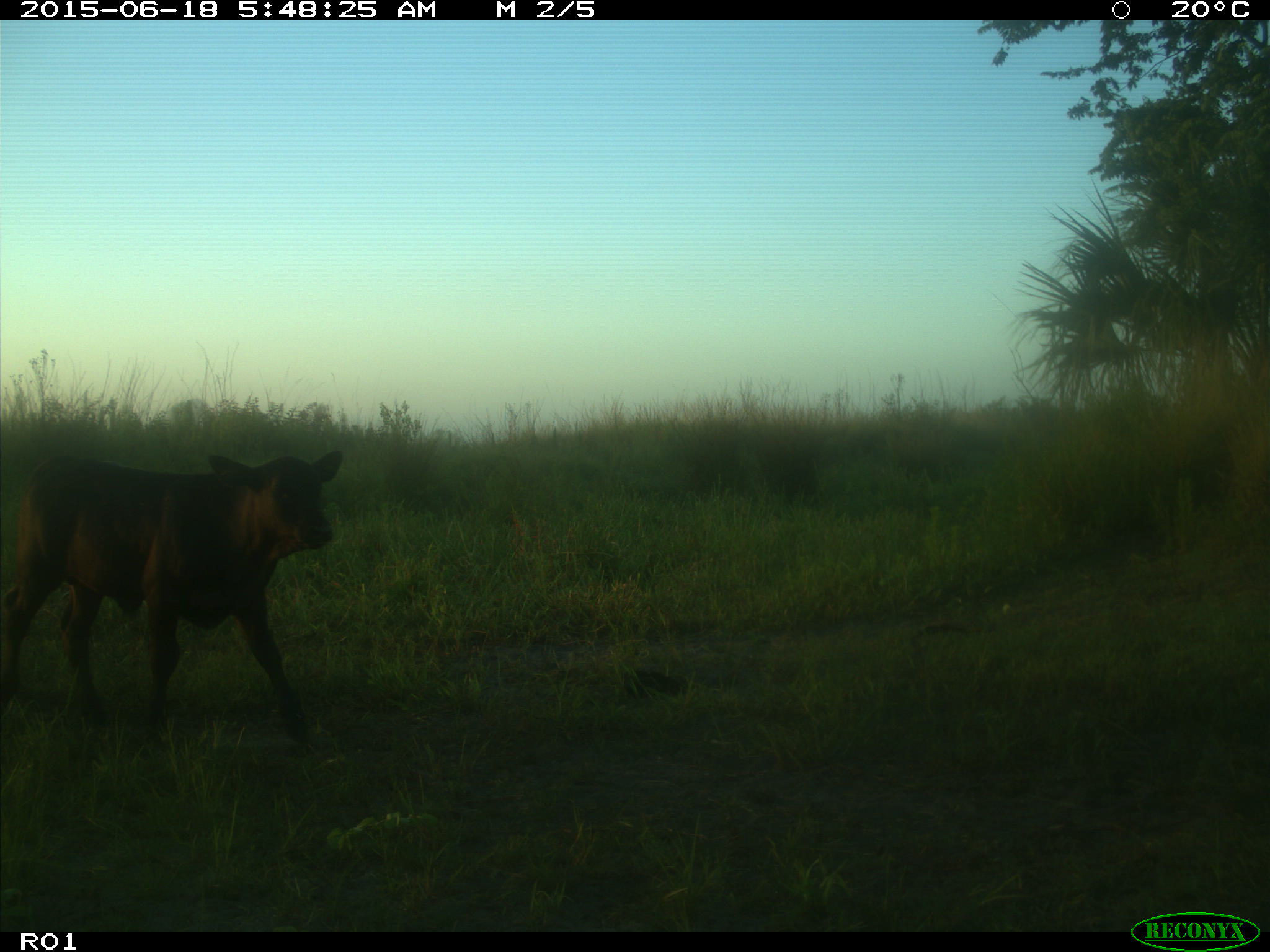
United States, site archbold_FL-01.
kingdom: Animalia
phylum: Chordata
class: Mammalia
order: Artiodactyla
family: Bovidae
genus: Bos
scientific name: Bos taurus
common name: domestic cow